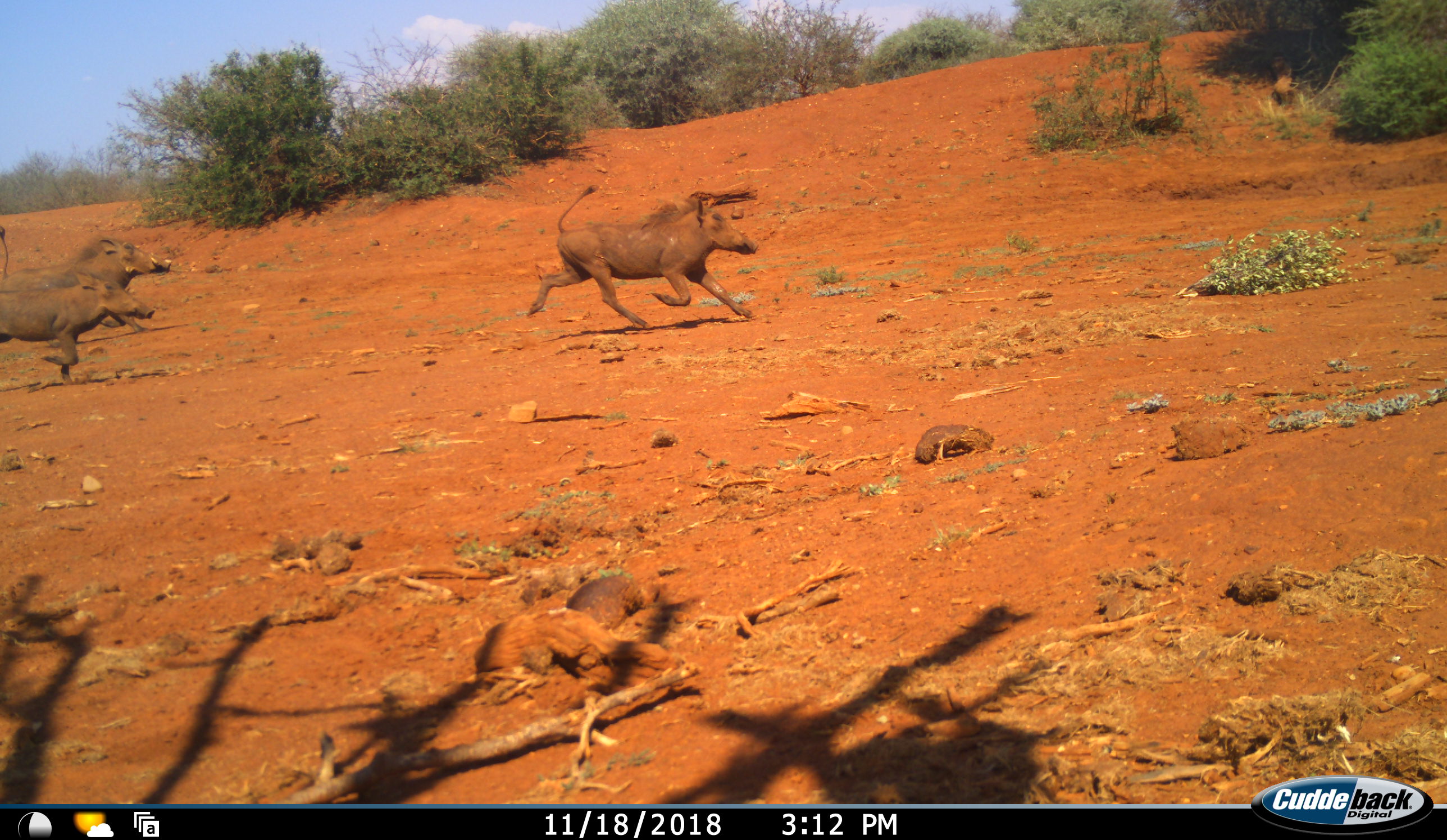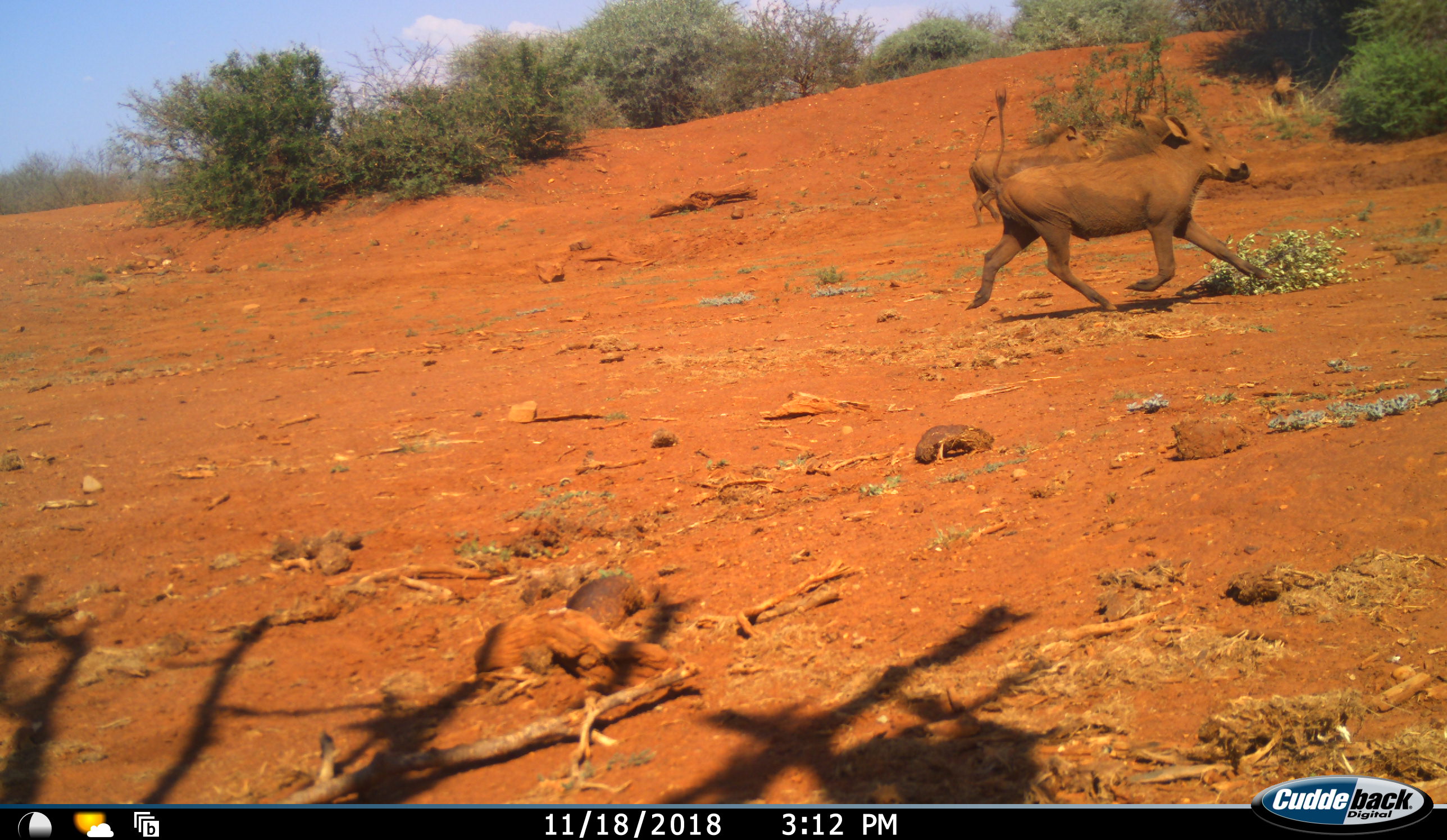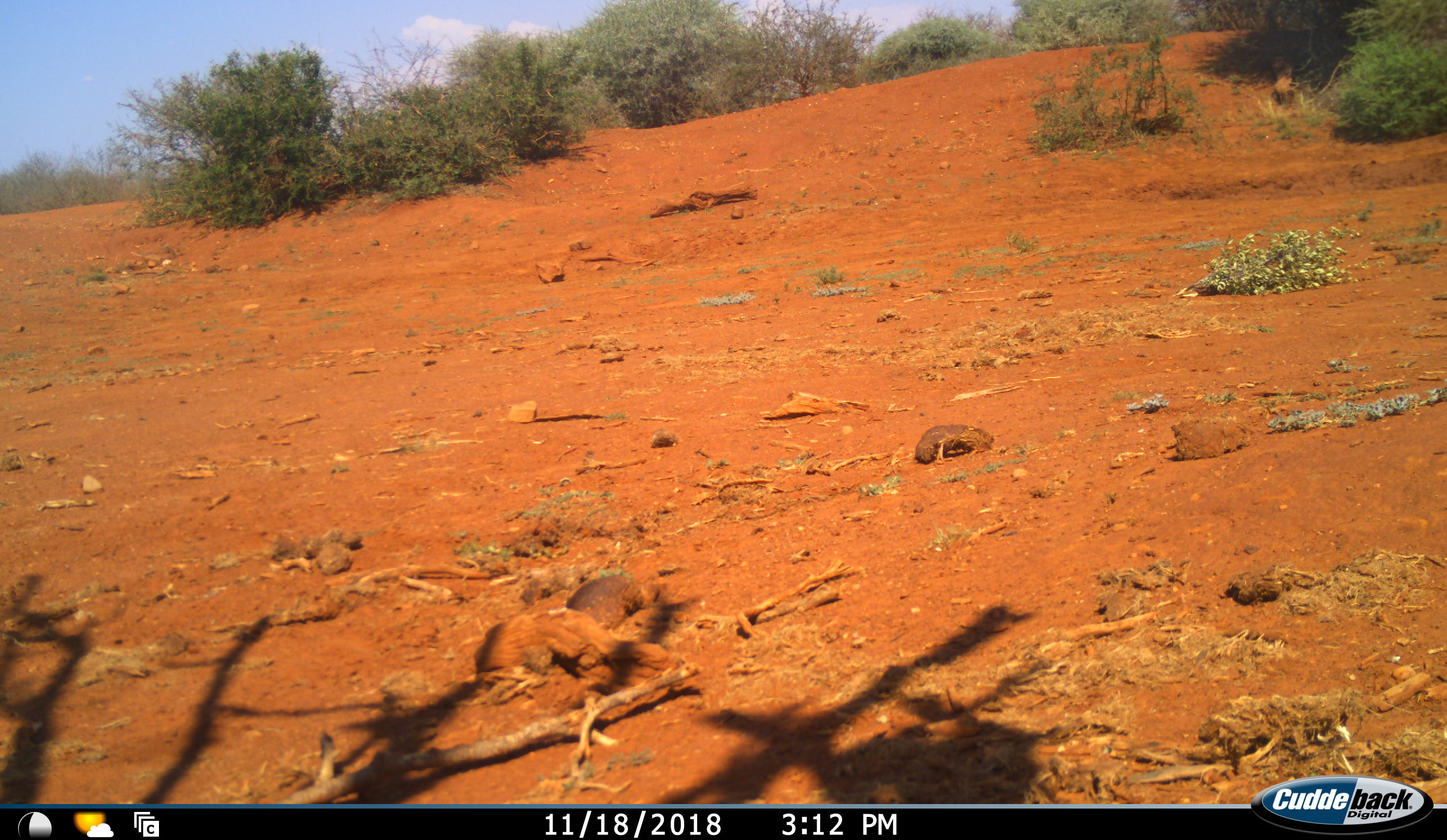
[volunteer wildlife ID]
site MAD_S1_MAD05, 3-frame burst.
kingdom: Animalia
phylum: Chordata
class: Mammalia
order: Artiodactyla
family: Suidae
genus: Phacochoerus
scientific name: Phacochoerus africanus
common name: warthog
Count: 3.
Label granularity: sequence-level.